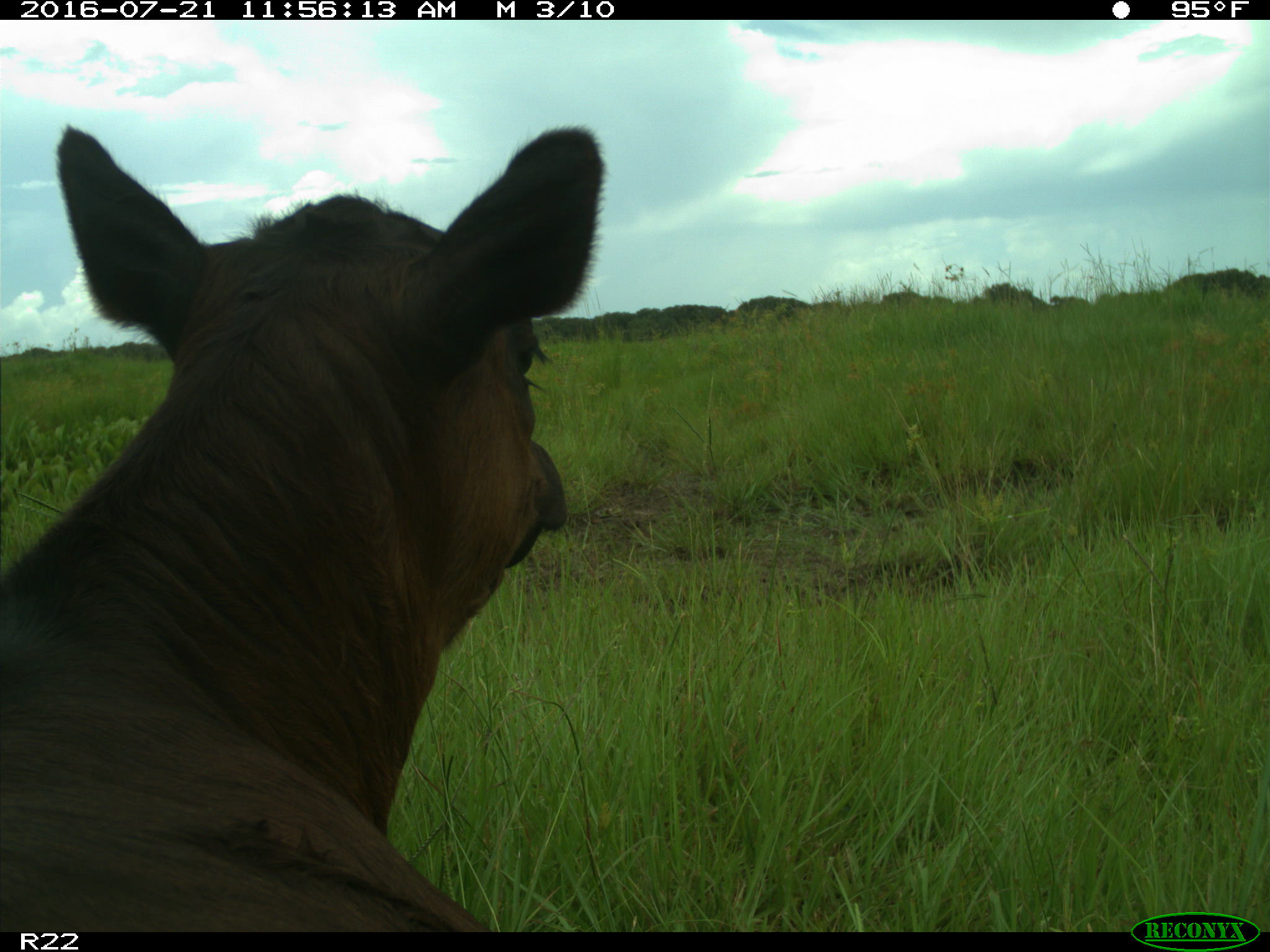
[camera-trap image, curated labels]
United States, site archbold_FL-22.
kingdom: Animalia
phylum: Chordata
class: Mammalia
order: Artiodactyla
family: Bovidae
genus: Bos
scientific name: Bos taurus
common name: domestic cow